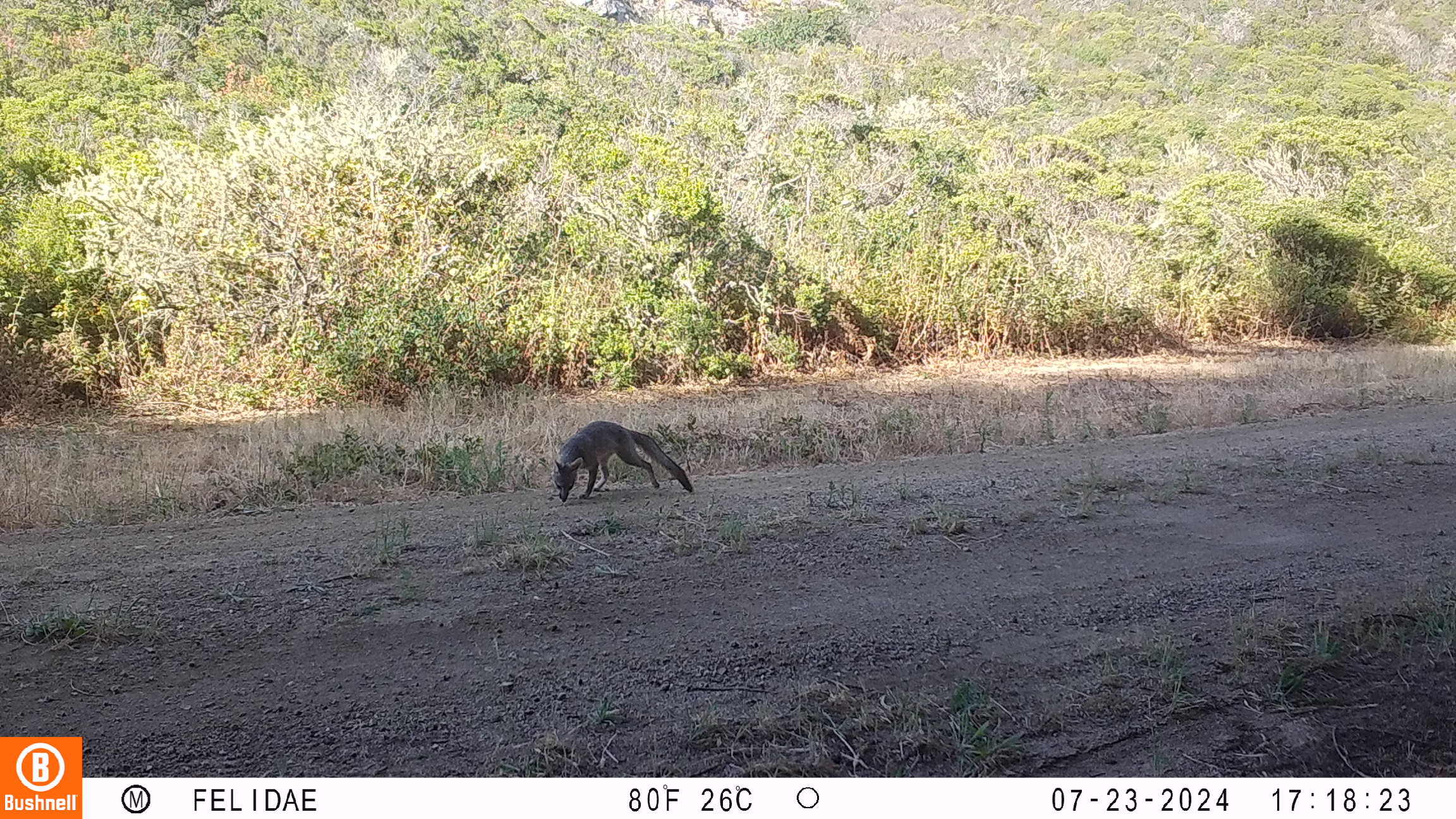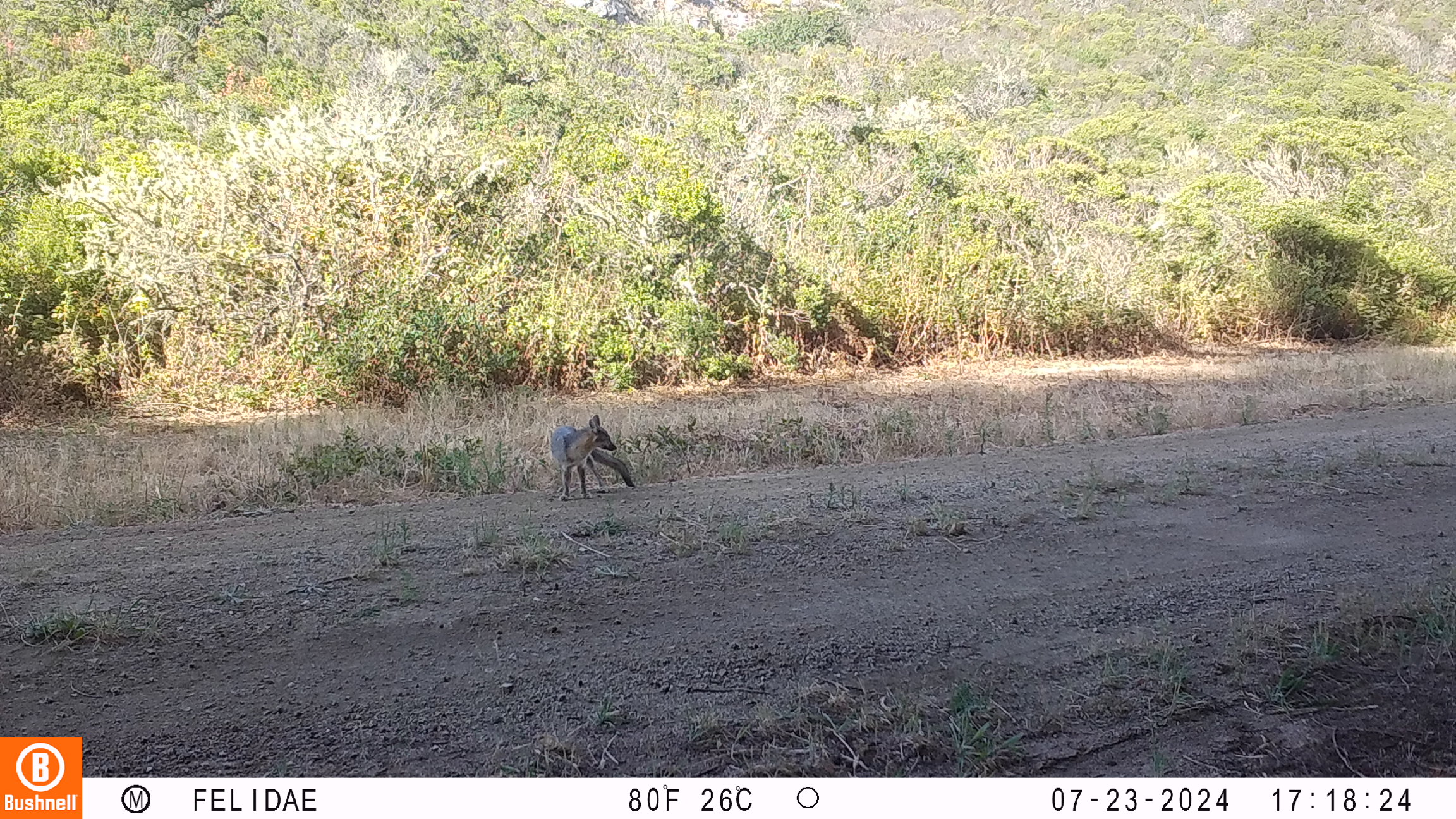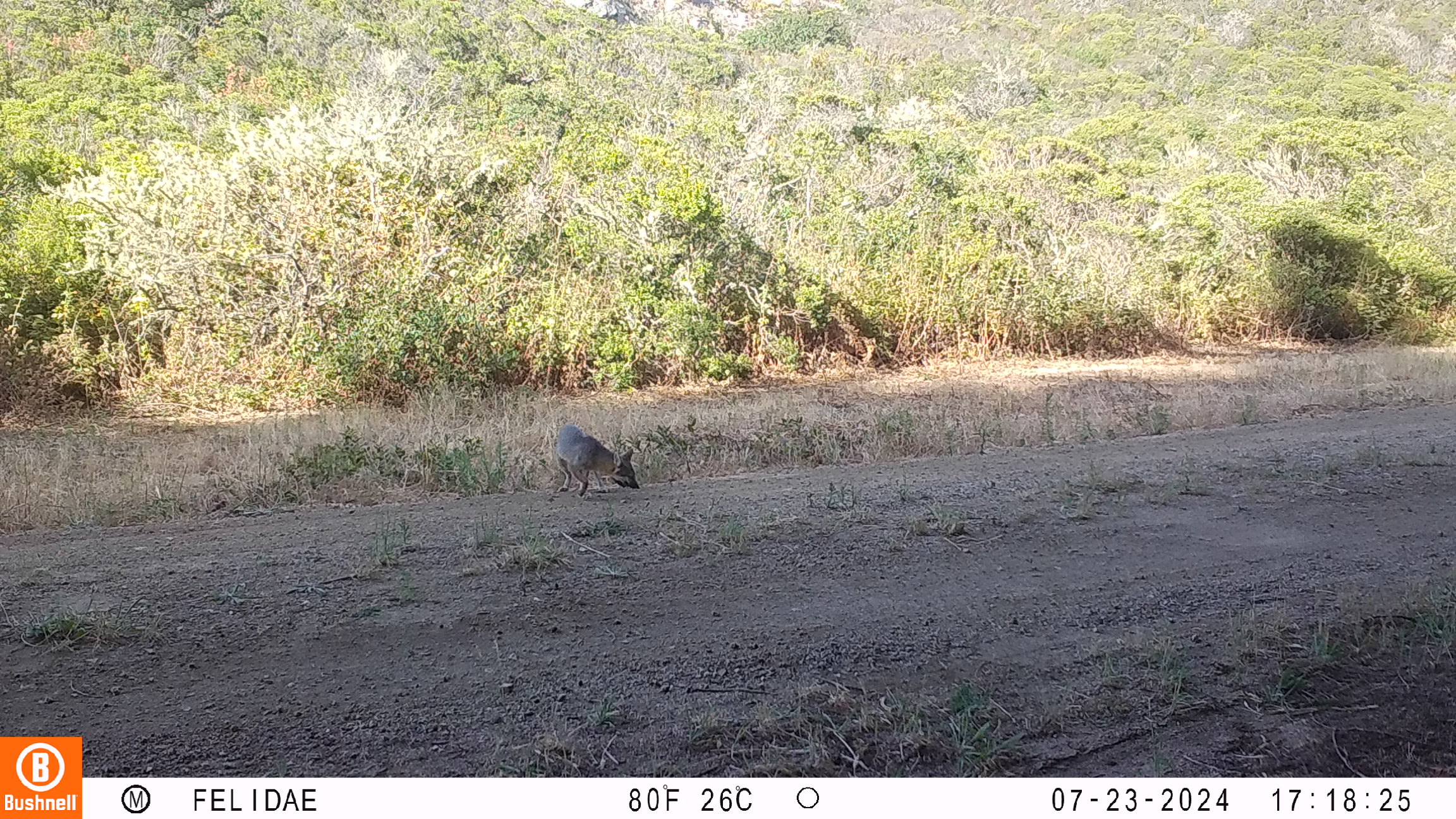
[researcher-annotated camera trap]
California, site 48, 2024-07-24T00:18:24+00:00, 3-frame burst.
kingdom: Animalia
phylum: Chordata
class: Mammalia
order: Carnivora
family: Canidae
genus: Urocyon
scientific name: Urocyon cinereoargenteus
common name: gray fox